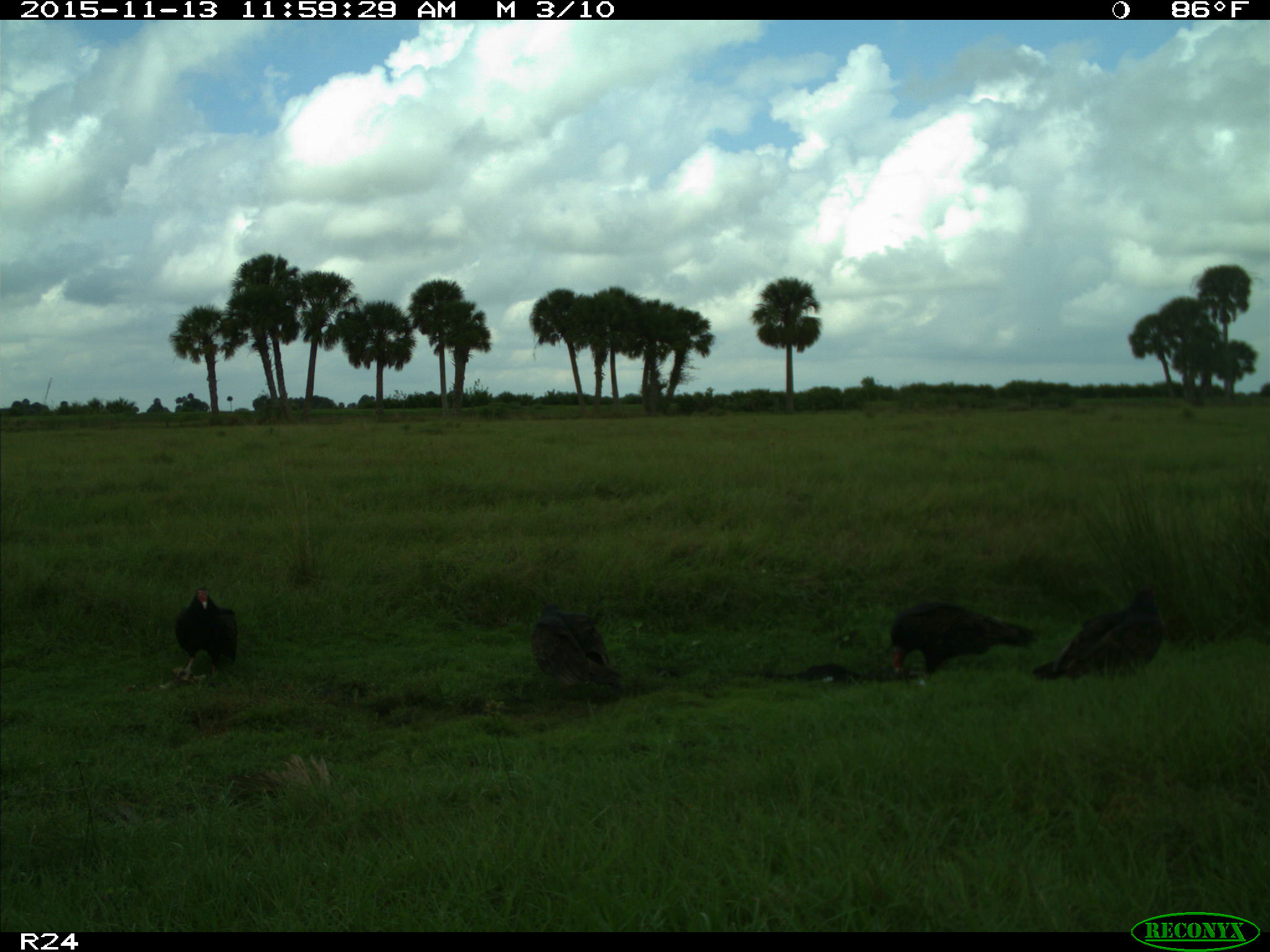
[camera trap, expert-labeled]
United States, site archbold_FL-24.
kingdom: Animalia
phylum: Chordata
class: Aves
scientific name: Aves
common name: birds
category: unidentified bird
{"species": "unidentified bird (birds) (Aves)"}